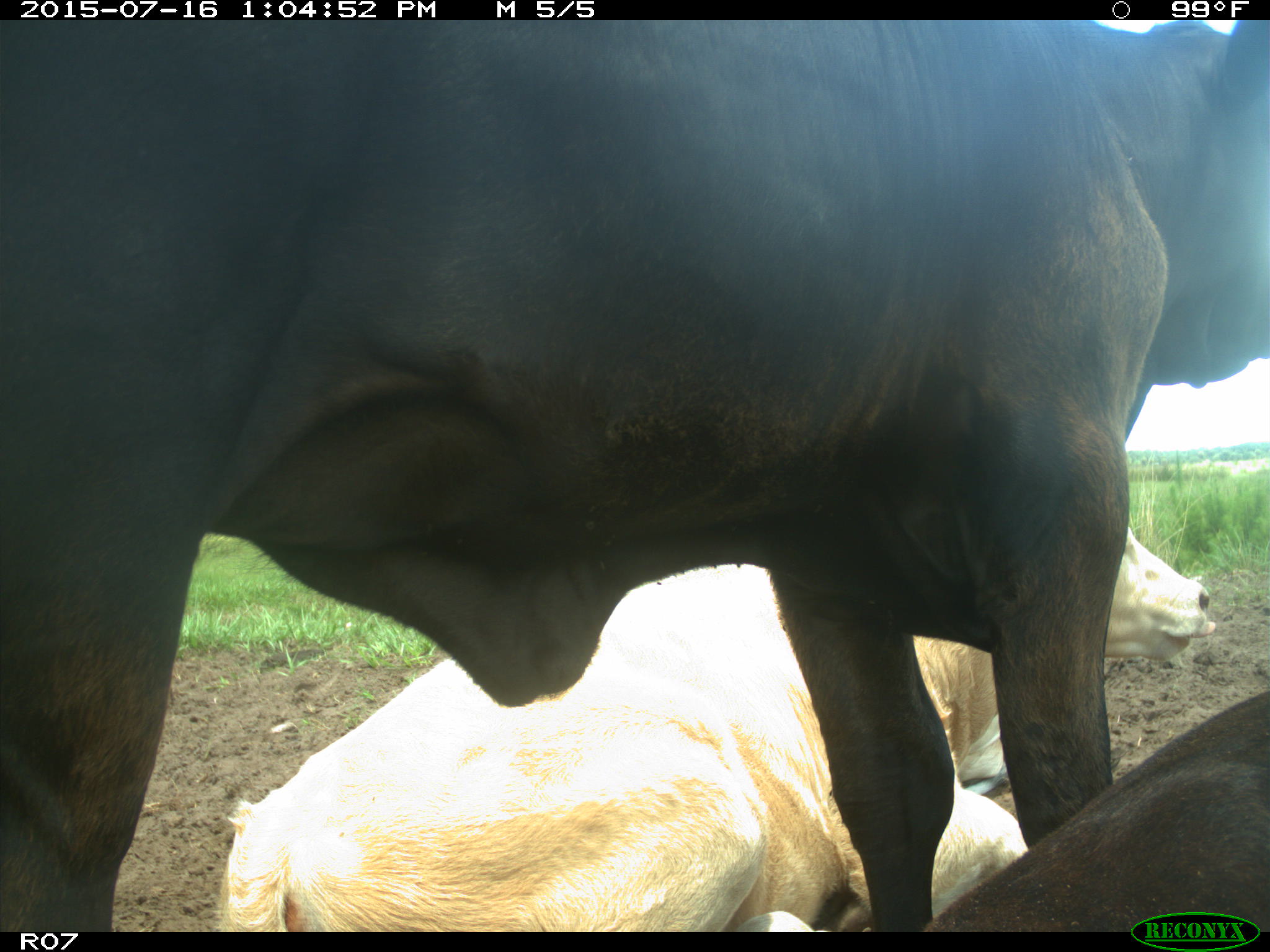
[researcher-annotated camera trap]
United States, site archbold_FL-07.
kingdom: Animalia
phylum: Chordata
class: Mammalia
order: Artiodactyla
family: Bovidae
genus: Bos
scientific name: Bos taurus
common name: domestic cow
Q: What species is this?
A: Bos taurus (domestic cow).